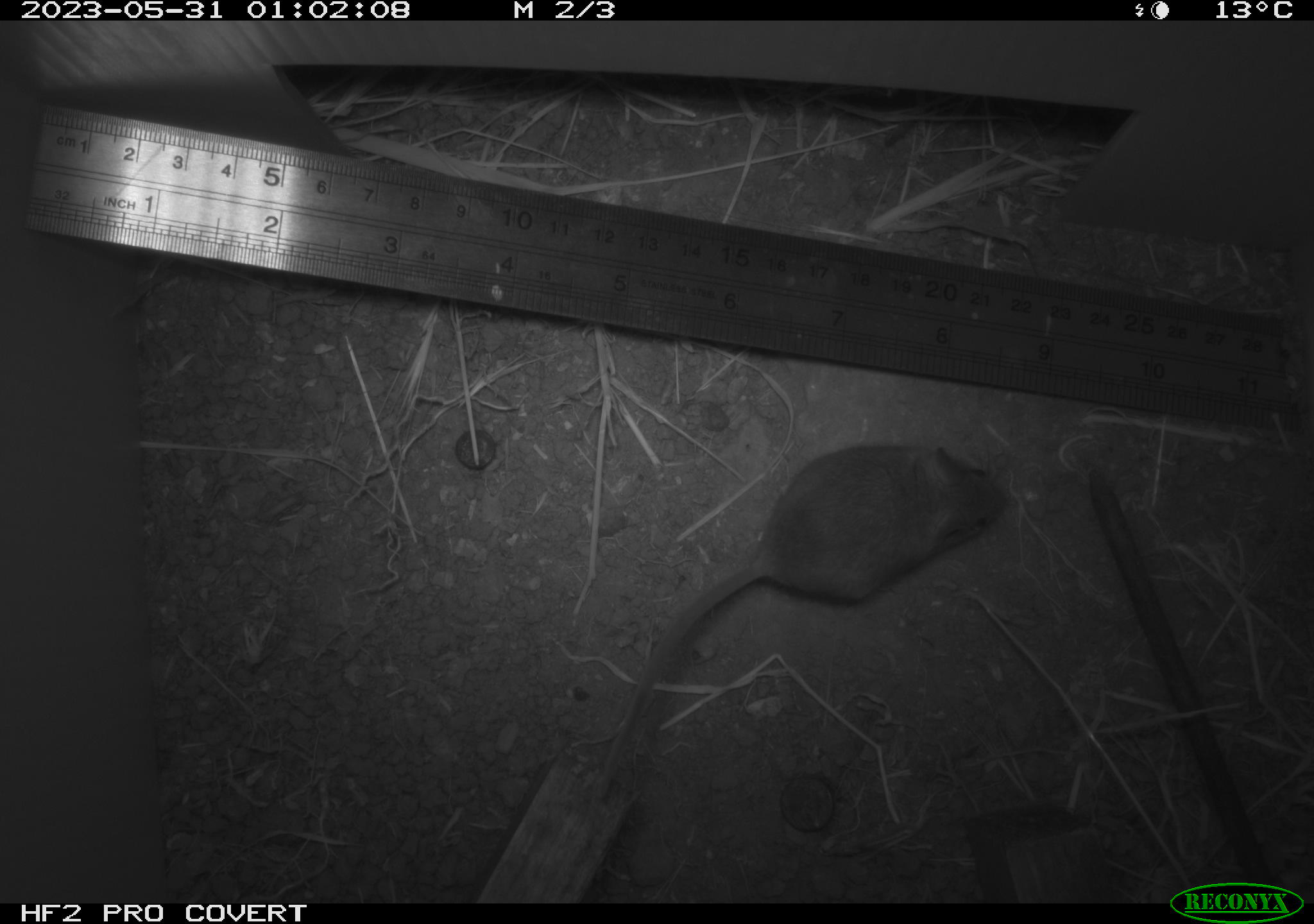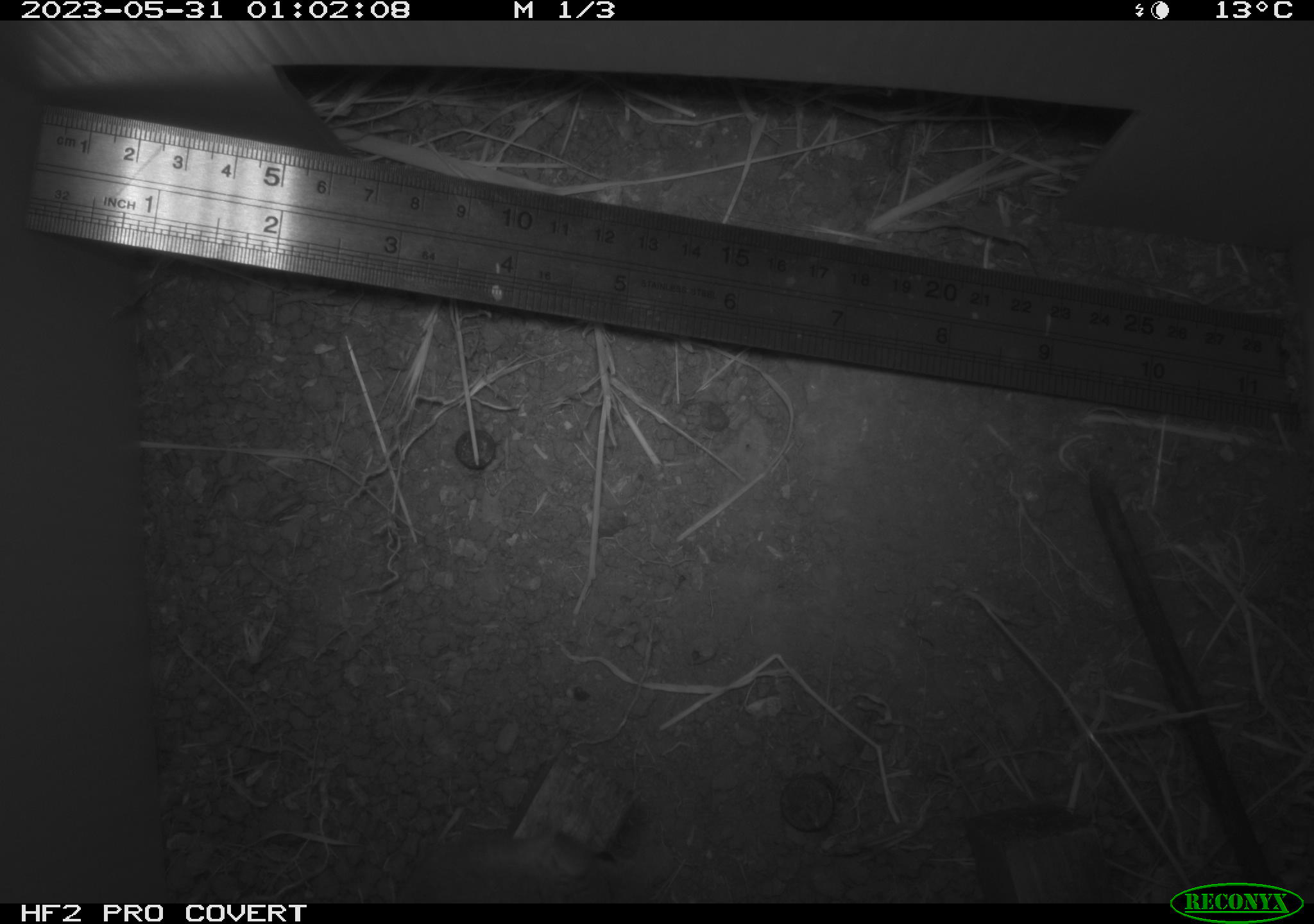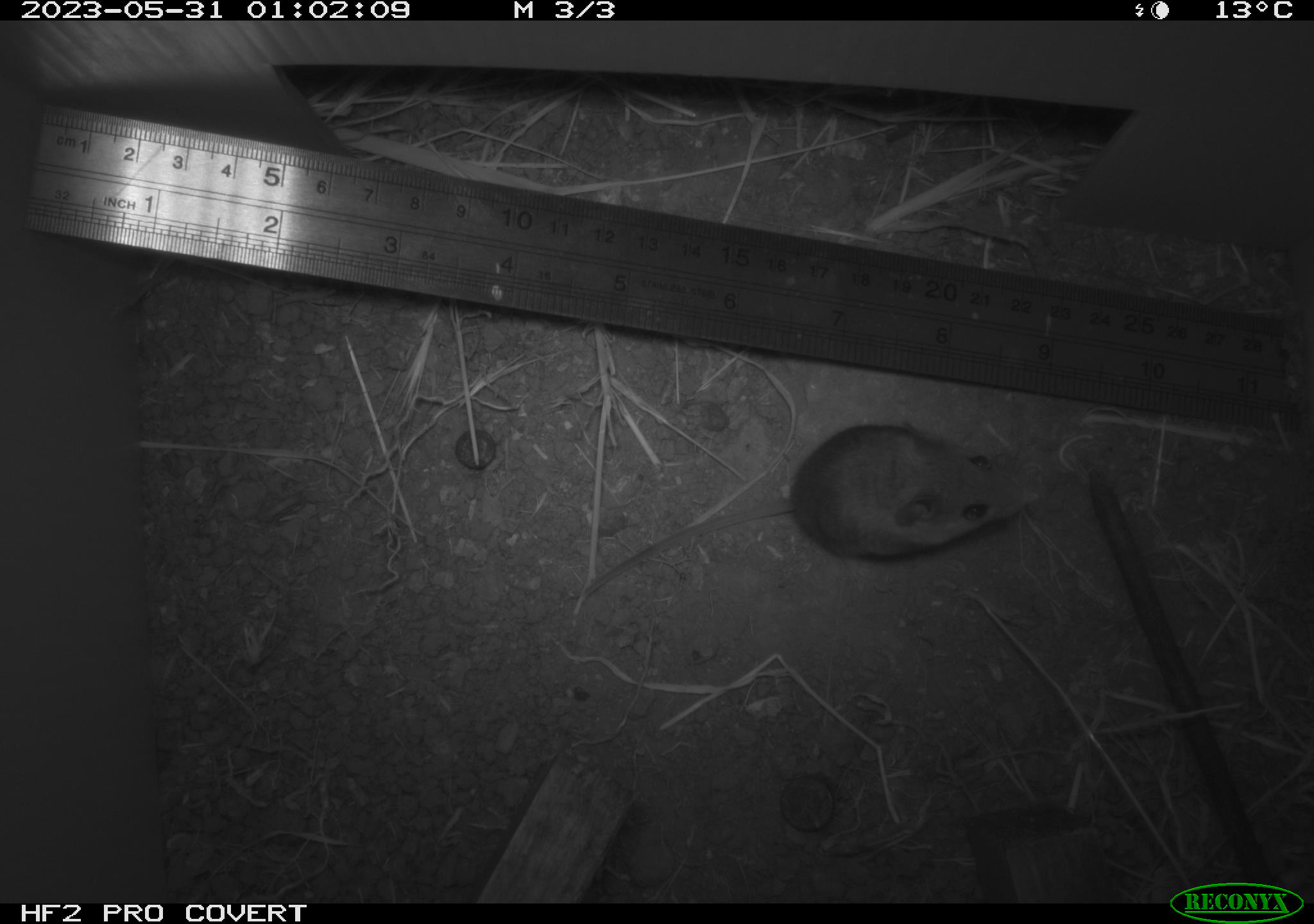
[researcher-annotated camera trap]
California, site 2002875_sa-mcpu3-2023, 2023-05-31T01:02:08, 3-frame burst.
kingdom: Animalia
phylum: Chordata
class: Mammalia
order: Rodentia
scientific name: Rodentia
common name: mouse species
Mouse species (Rodentia).